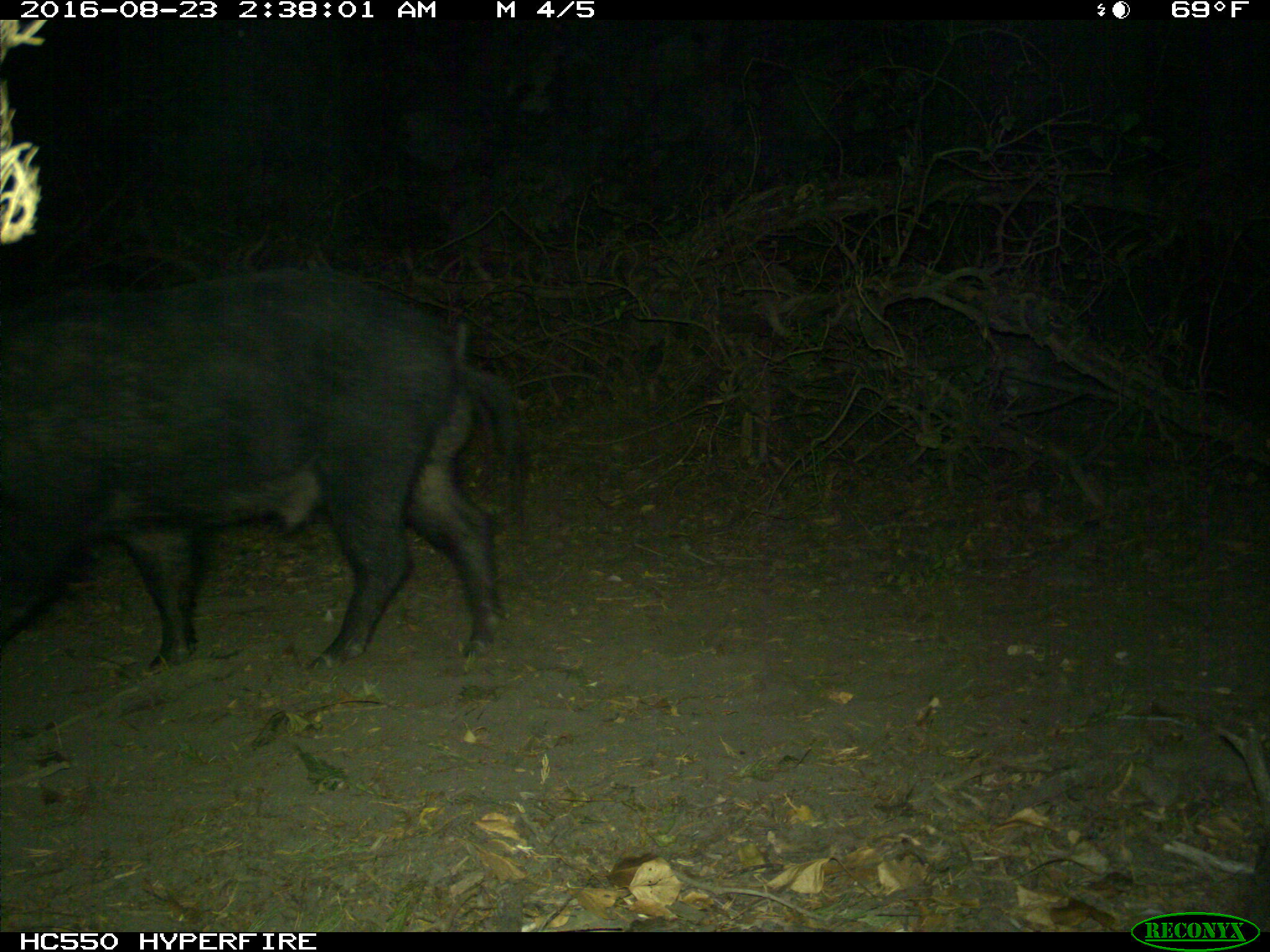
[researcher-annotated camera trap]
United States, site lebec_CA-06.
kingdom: Animalia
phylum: Chordata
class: Mammalia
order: Artiodactyla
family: Suidae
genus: Sus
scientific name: Sus scrofa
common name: wild boar